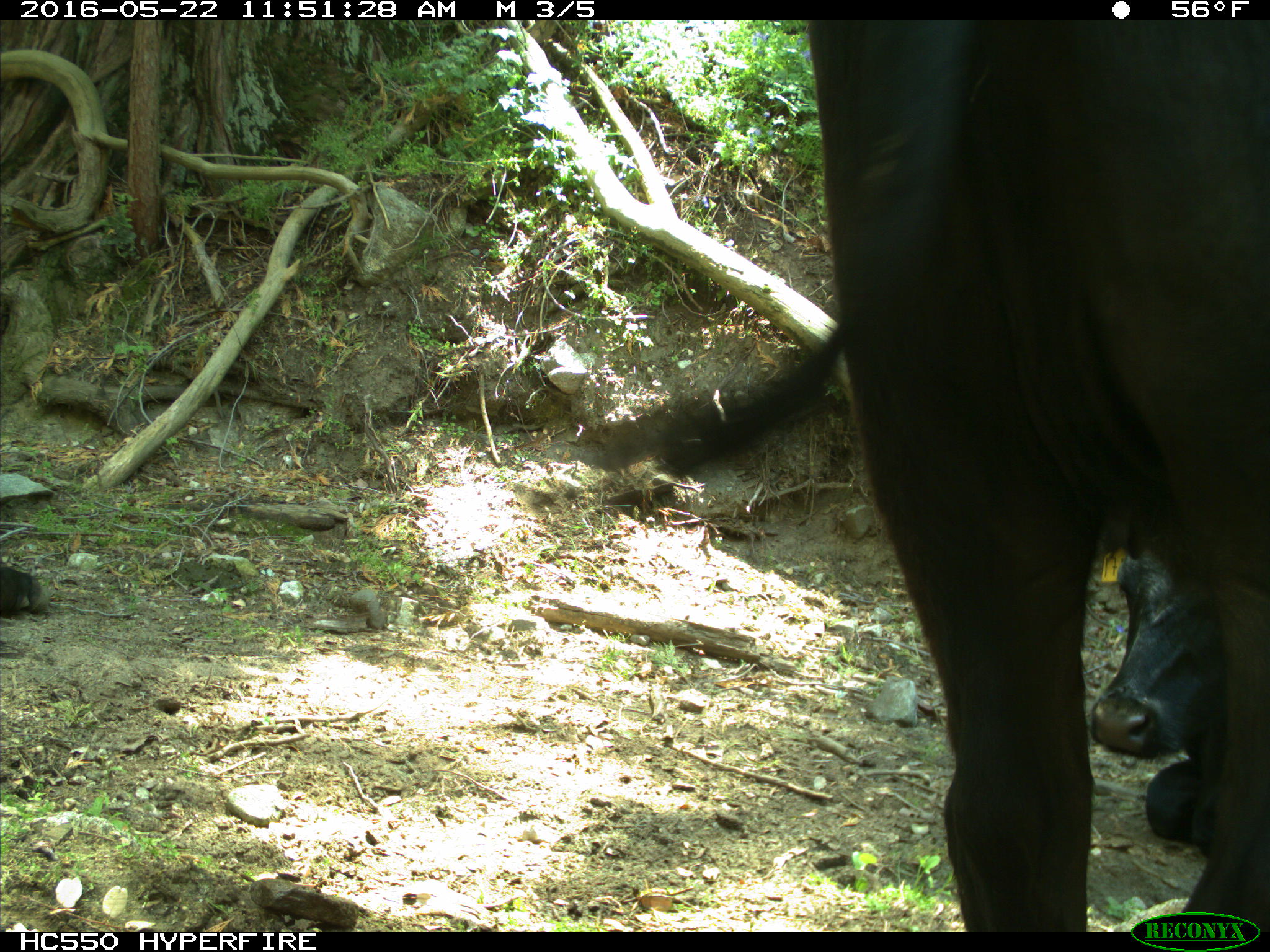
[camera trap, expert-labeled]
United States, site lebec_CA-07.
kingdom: Animalia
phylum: Chordata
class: Mammalia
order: Artiodactyla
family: Bovidae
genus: Bos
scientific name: Bos taurus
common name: domestic cow